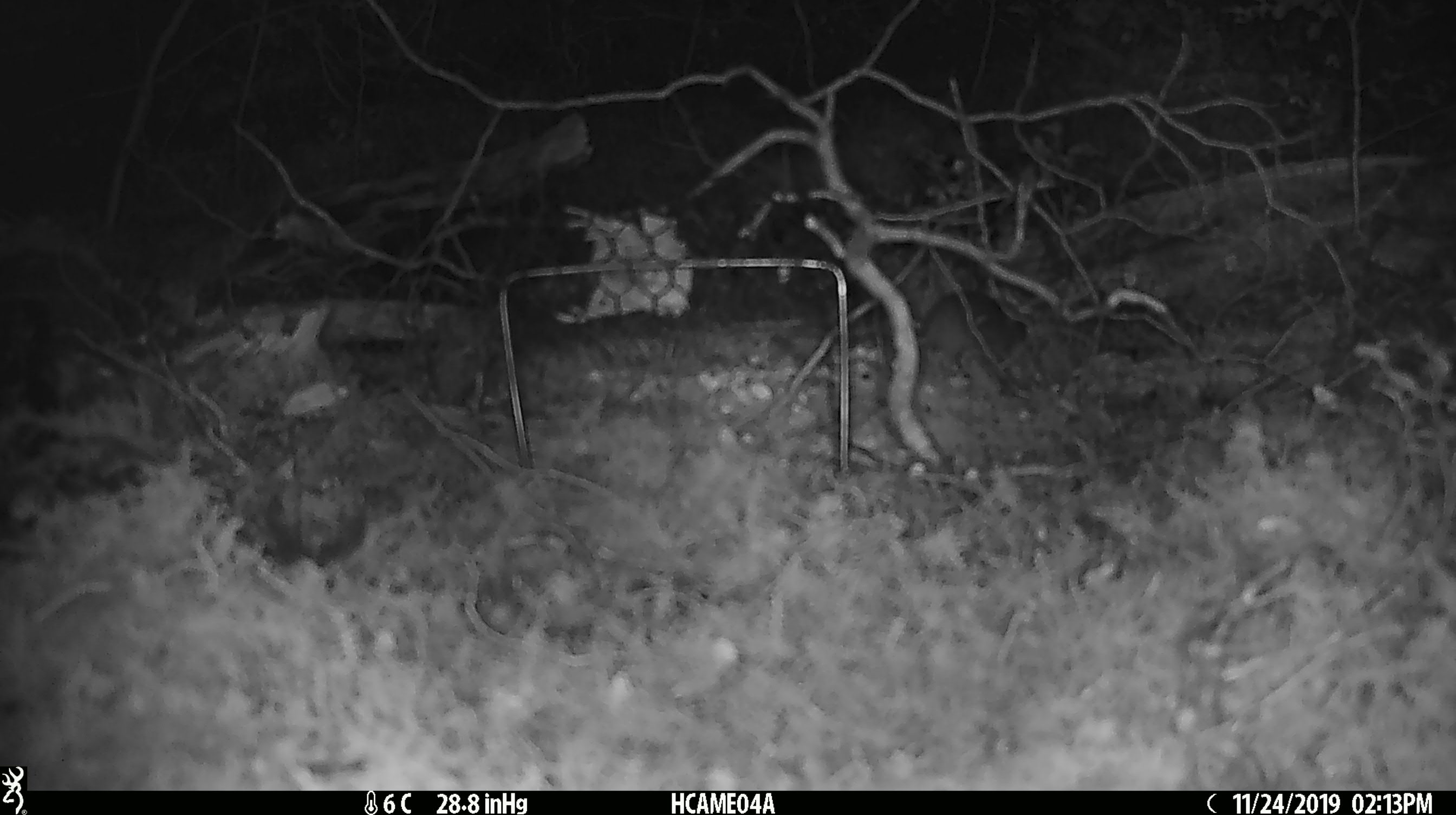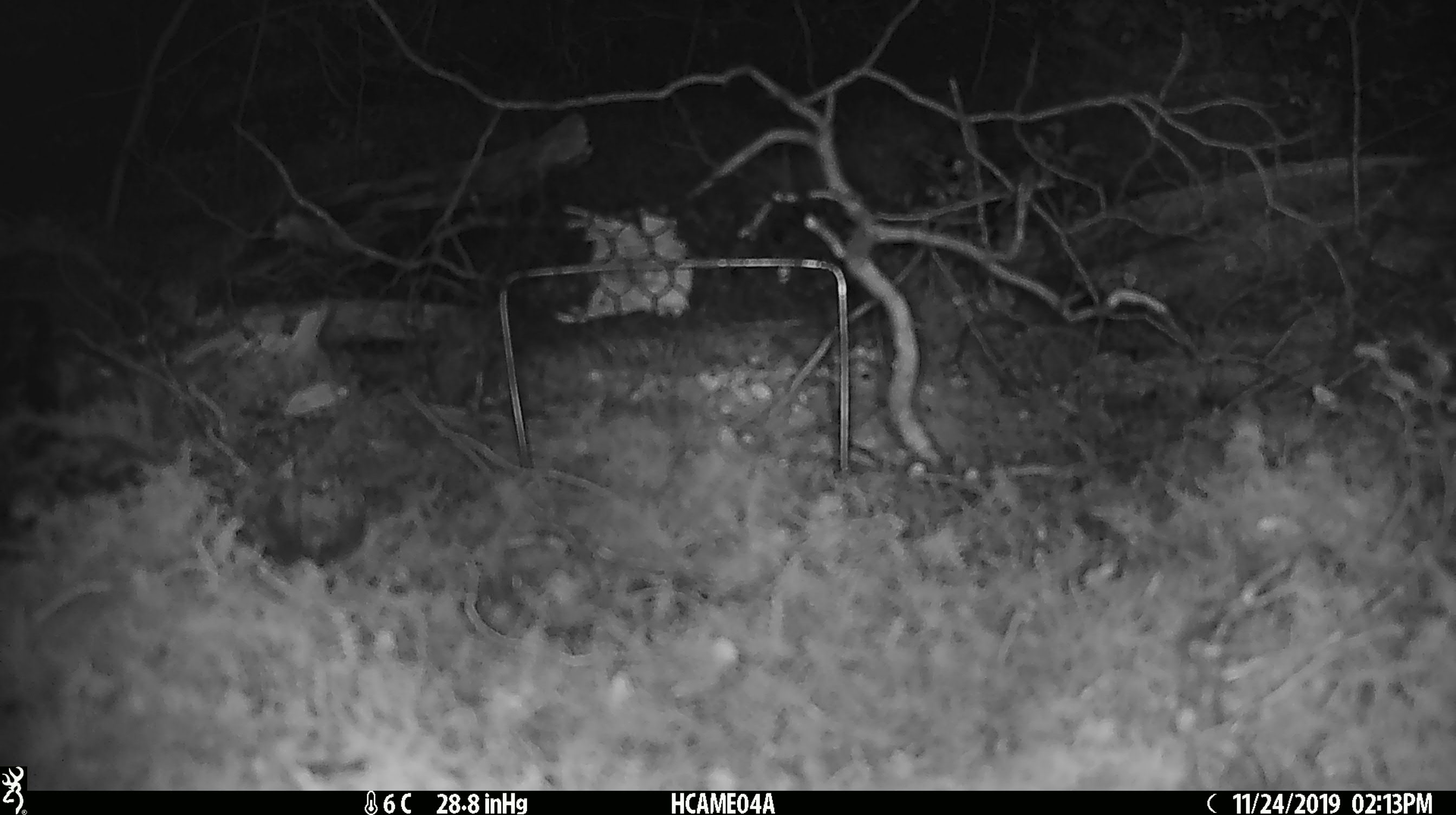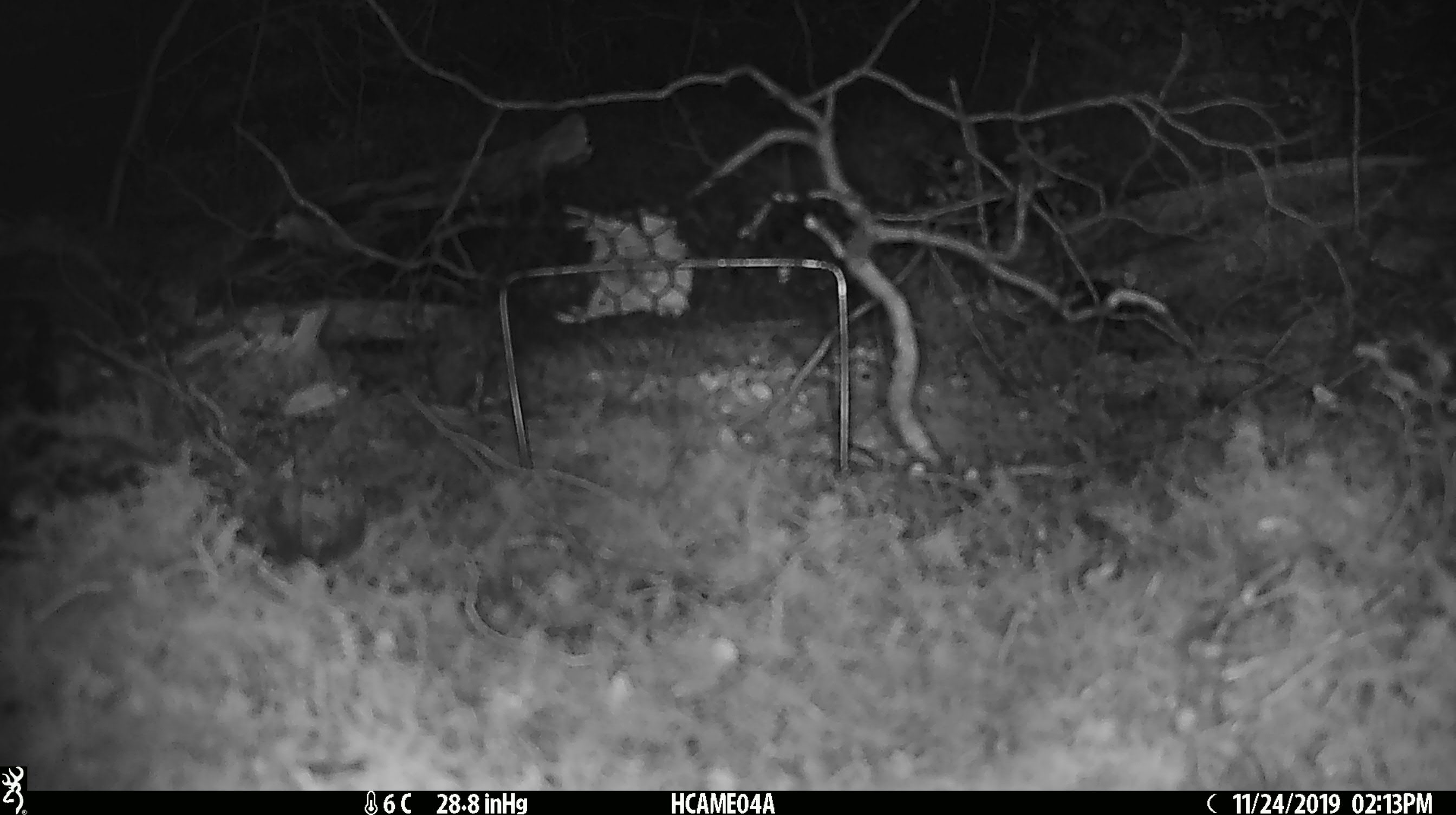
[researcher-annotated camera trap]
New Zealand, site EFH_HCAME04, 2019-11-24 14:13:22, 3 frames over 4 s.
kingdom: Animalia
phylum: Chordata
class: Mammalia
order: Rodentia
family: Muridae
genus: Mus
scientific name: Mus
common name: mouse